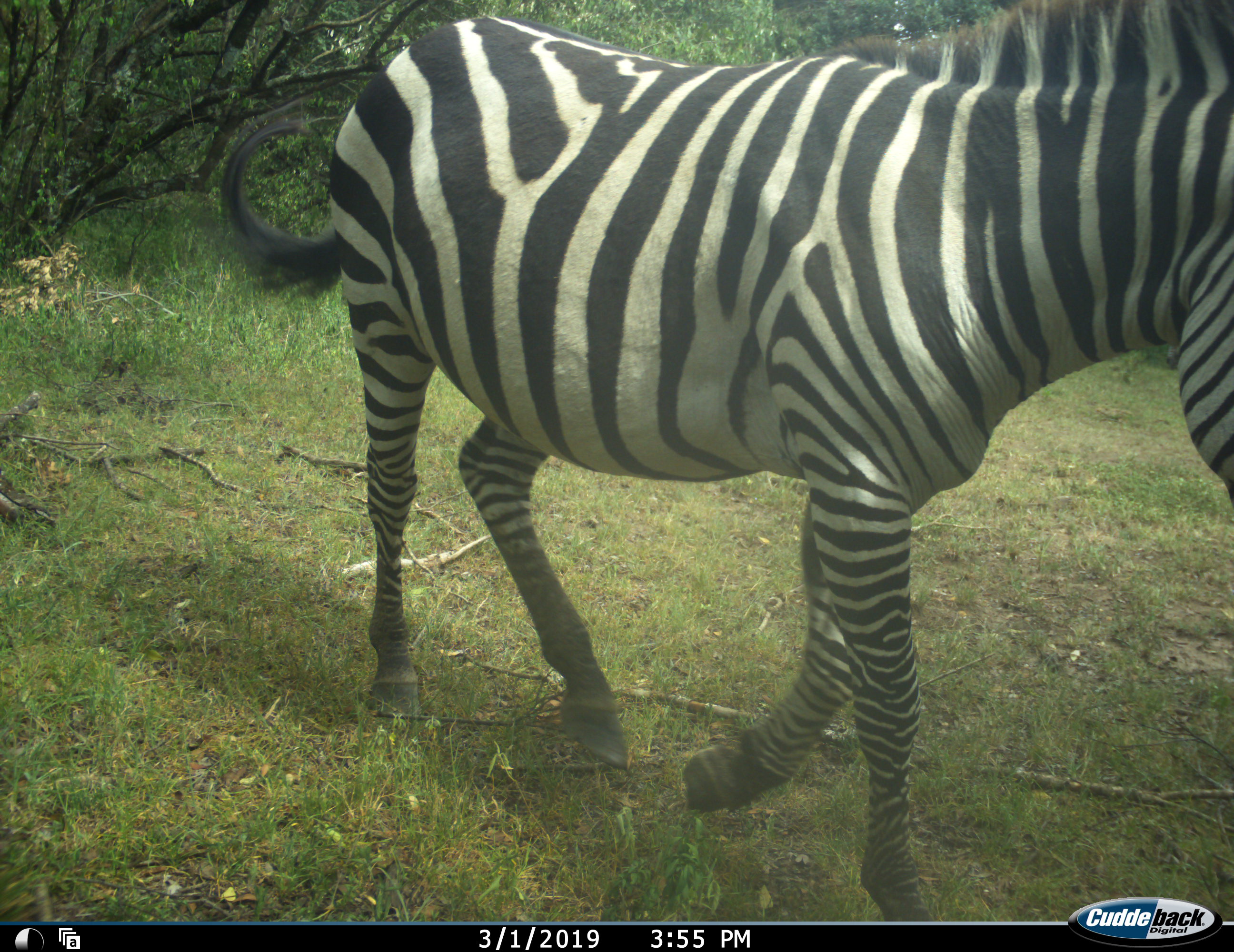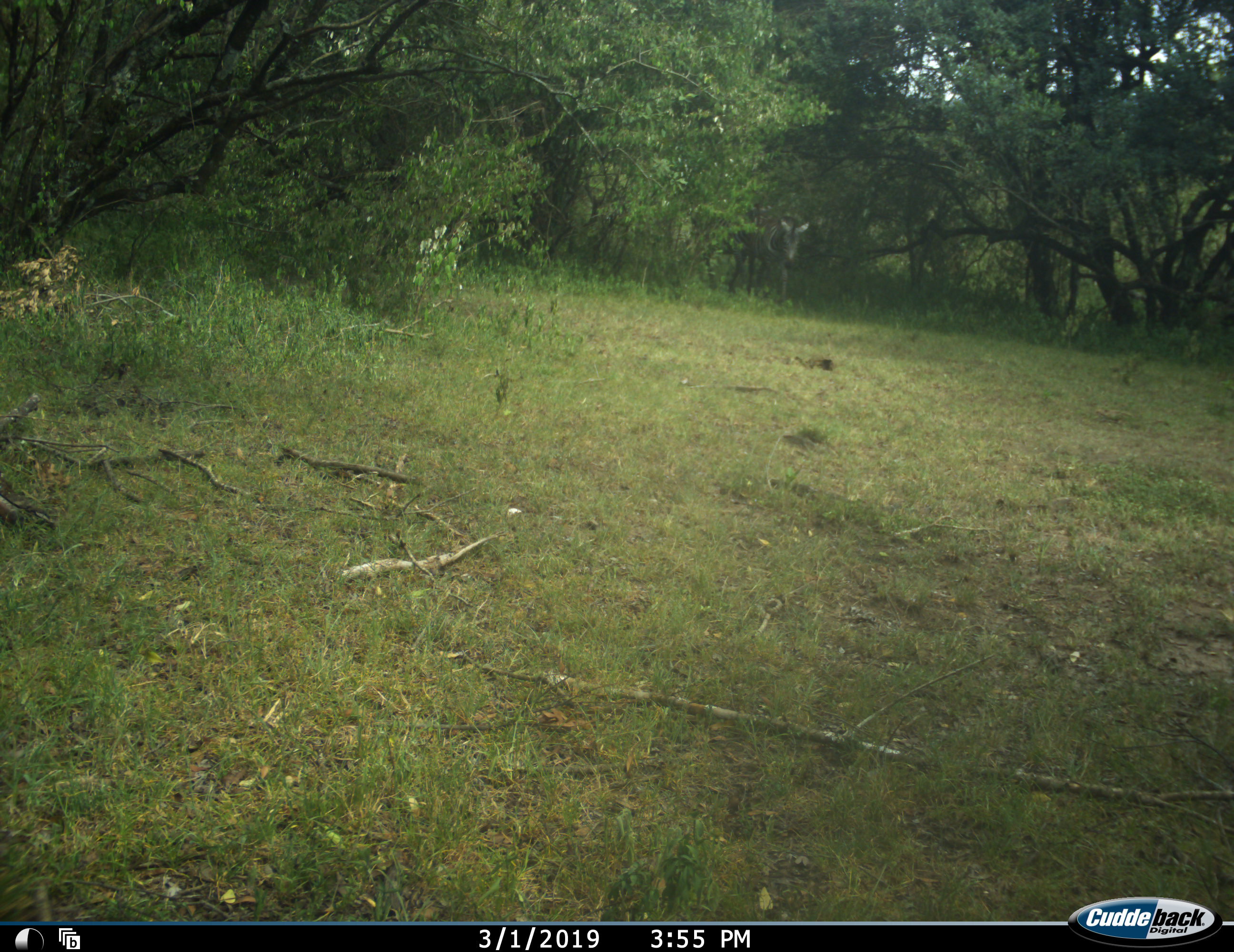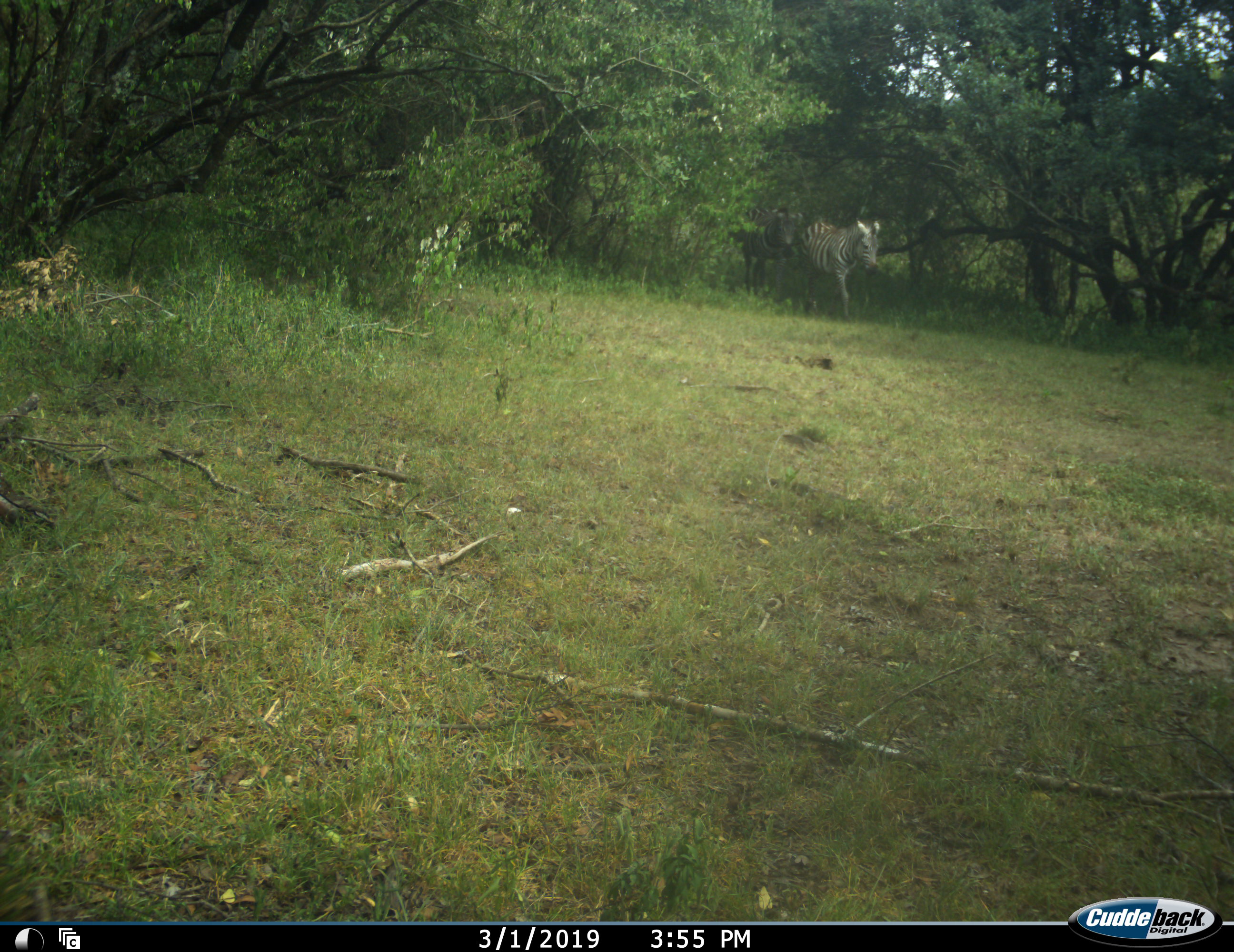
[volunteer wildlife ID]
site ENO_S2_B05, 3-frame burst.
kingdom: Animalia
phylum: Chordata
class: Mammalia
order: Perissodactyla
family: Equidae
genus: Equus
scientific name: Equus quagga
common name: plains zebra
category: zebraplains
Zebraplains (plains zebra) (Equus quagga), count 3. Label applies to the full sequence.